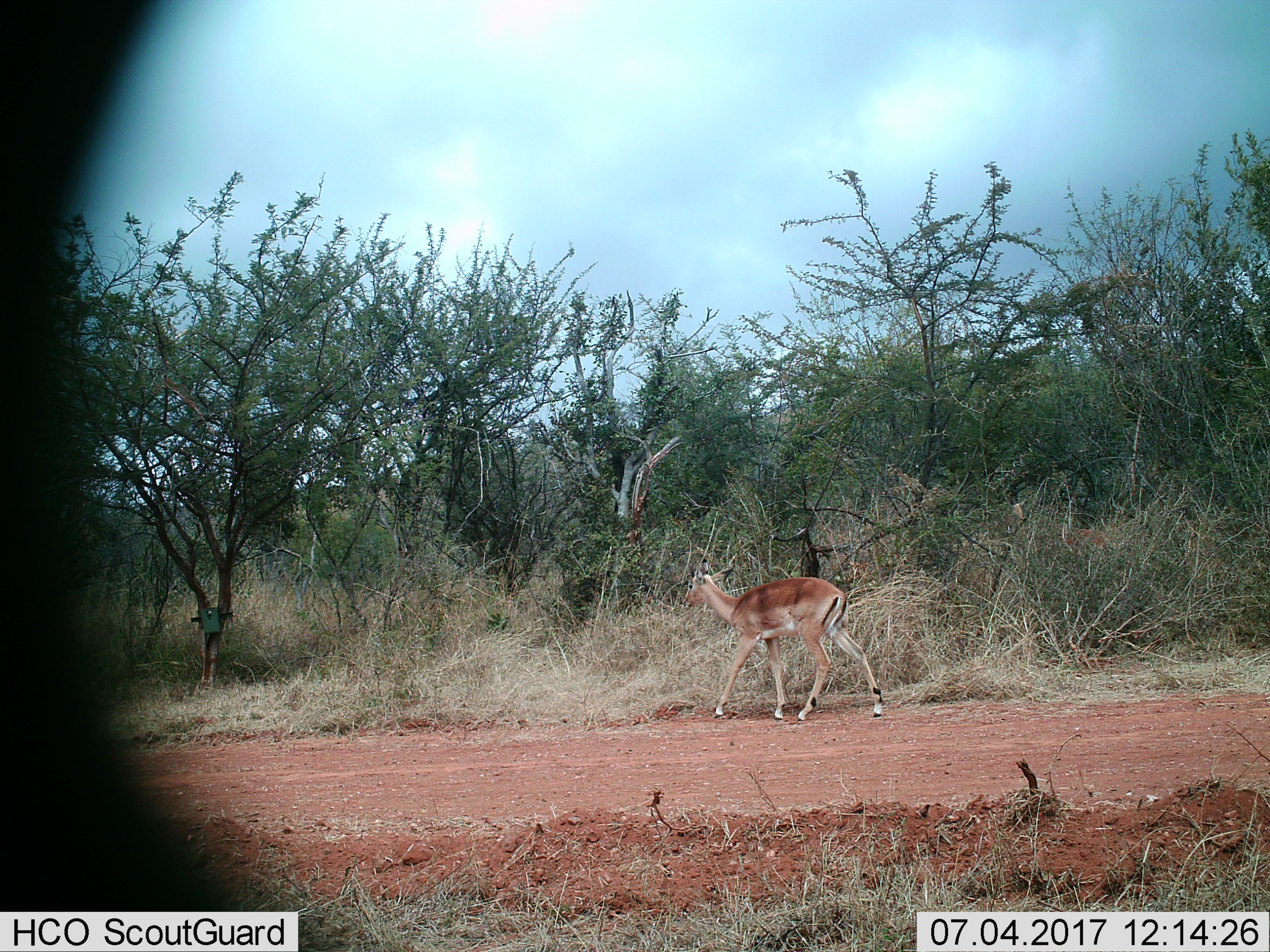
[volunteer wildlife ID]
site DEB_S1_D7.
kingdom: Animalia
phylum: Chordata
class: Mammalia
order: Artiodactyla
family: Bovidae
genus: Aepyceros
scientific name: Aepyceros melampus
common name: impala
Impala (Aepyceros melampus), count 1. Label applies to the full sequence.